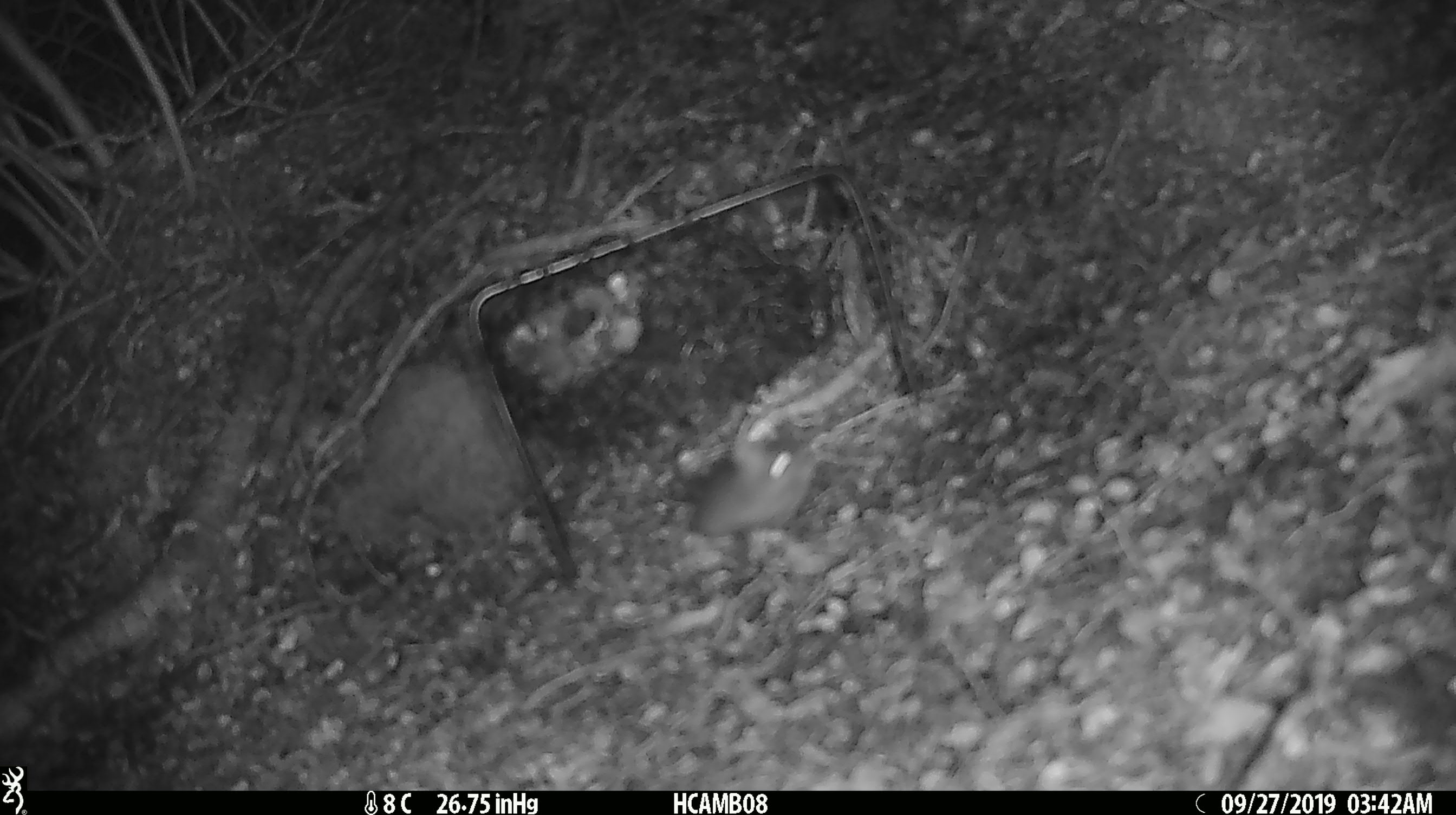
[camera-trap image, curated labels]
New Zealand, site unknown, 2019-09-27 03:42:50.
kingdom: Animalia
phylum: Chordata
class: Mammalia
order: Rodentia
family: Muridae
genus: Mus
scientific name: Mus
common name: mouse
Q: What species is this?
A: Mouse (Mus).